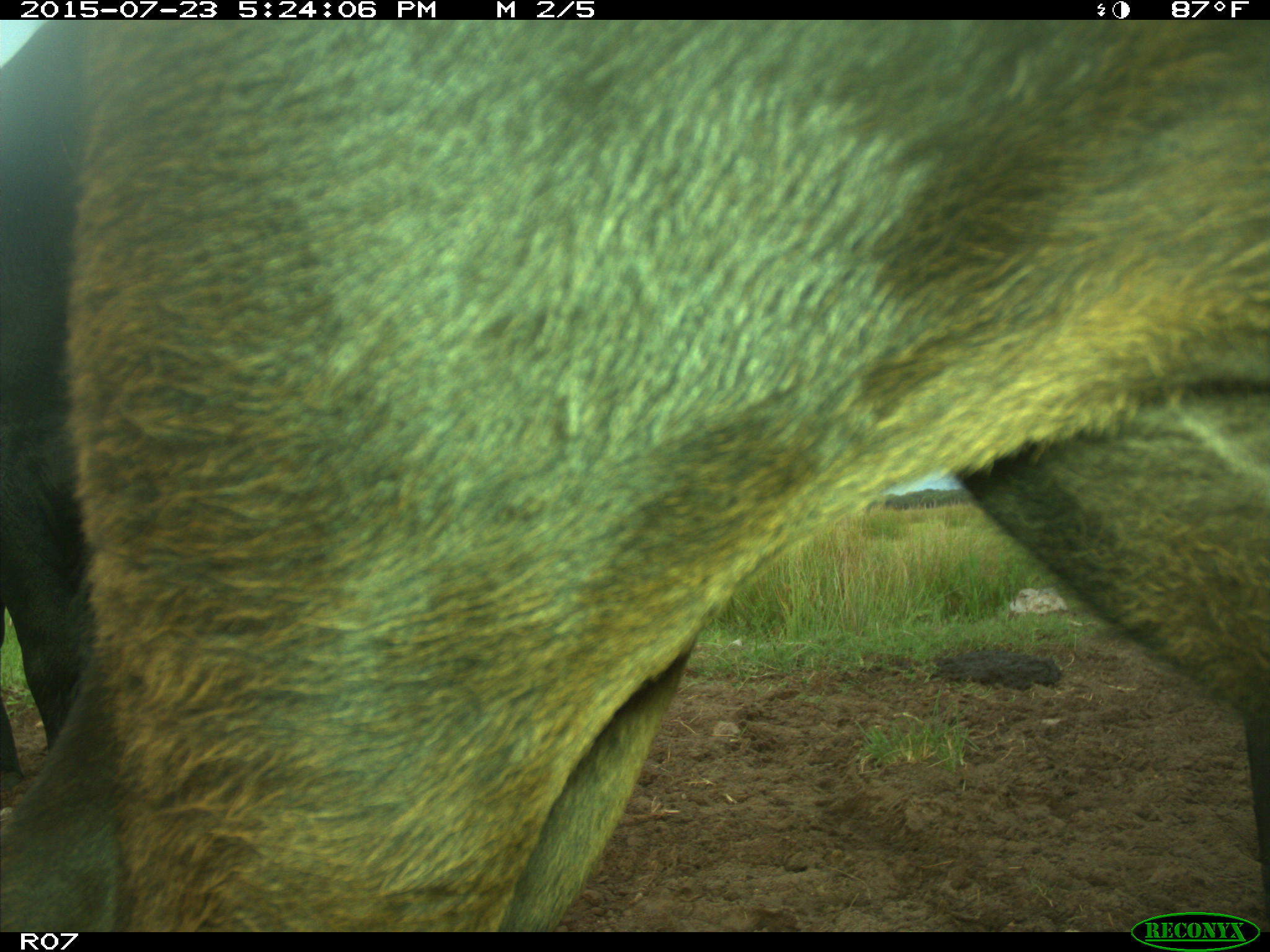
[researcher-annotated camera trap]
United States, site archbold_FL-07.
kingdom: Animalia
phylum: Chordata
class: Mammalia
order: Artiodactyla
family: Bovidae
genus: Bos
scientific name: Bos taurus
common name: domestic cow